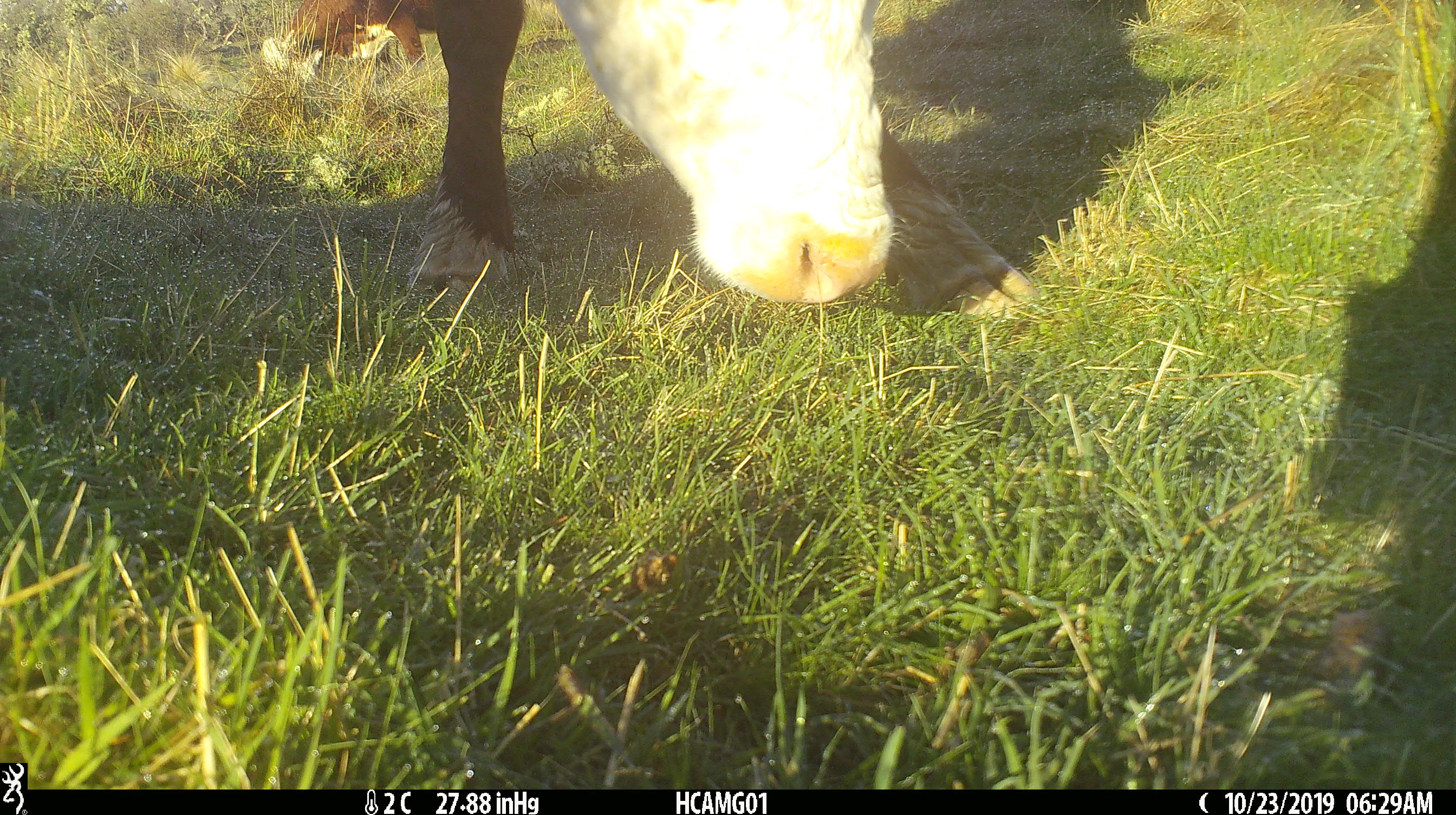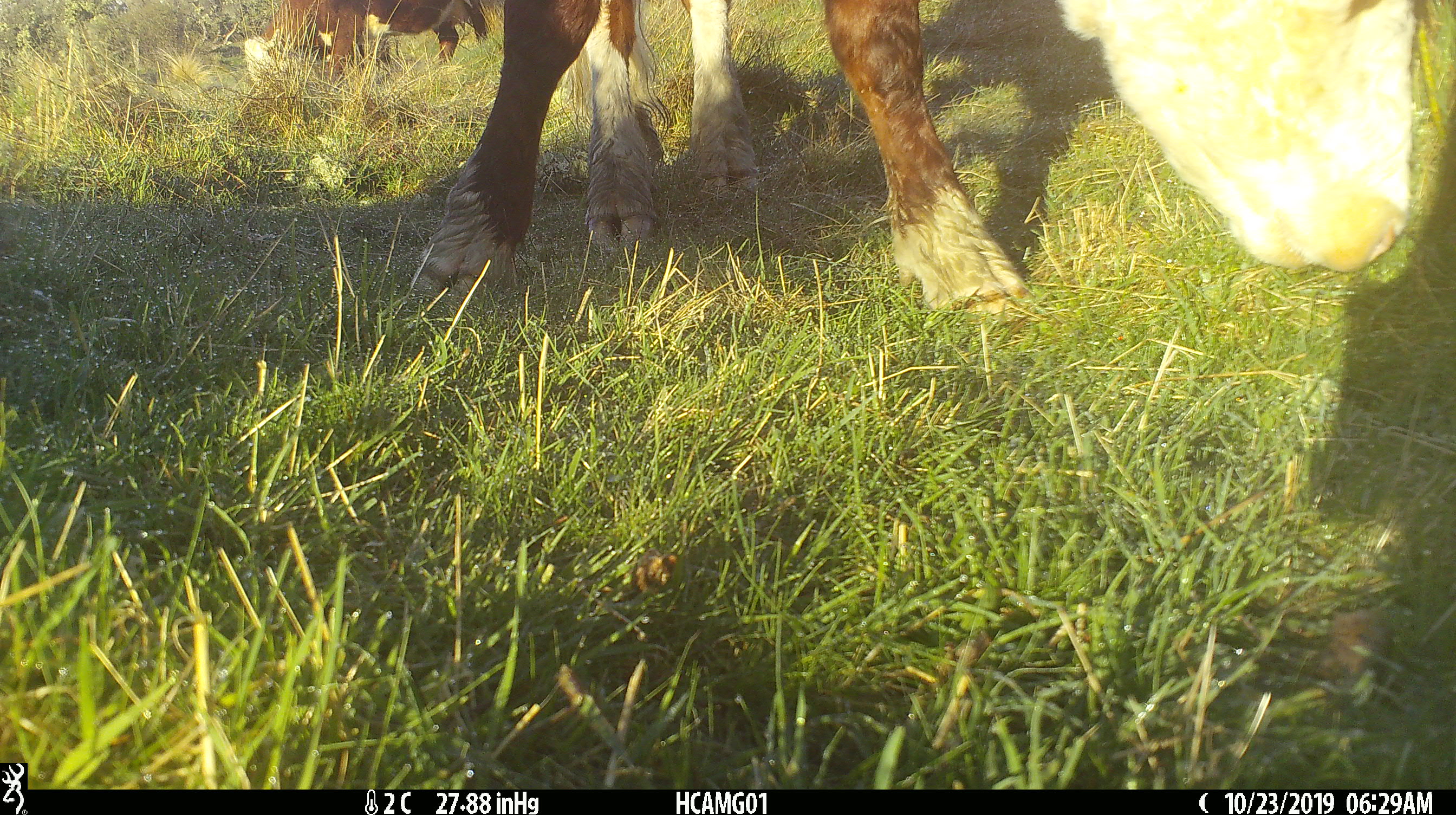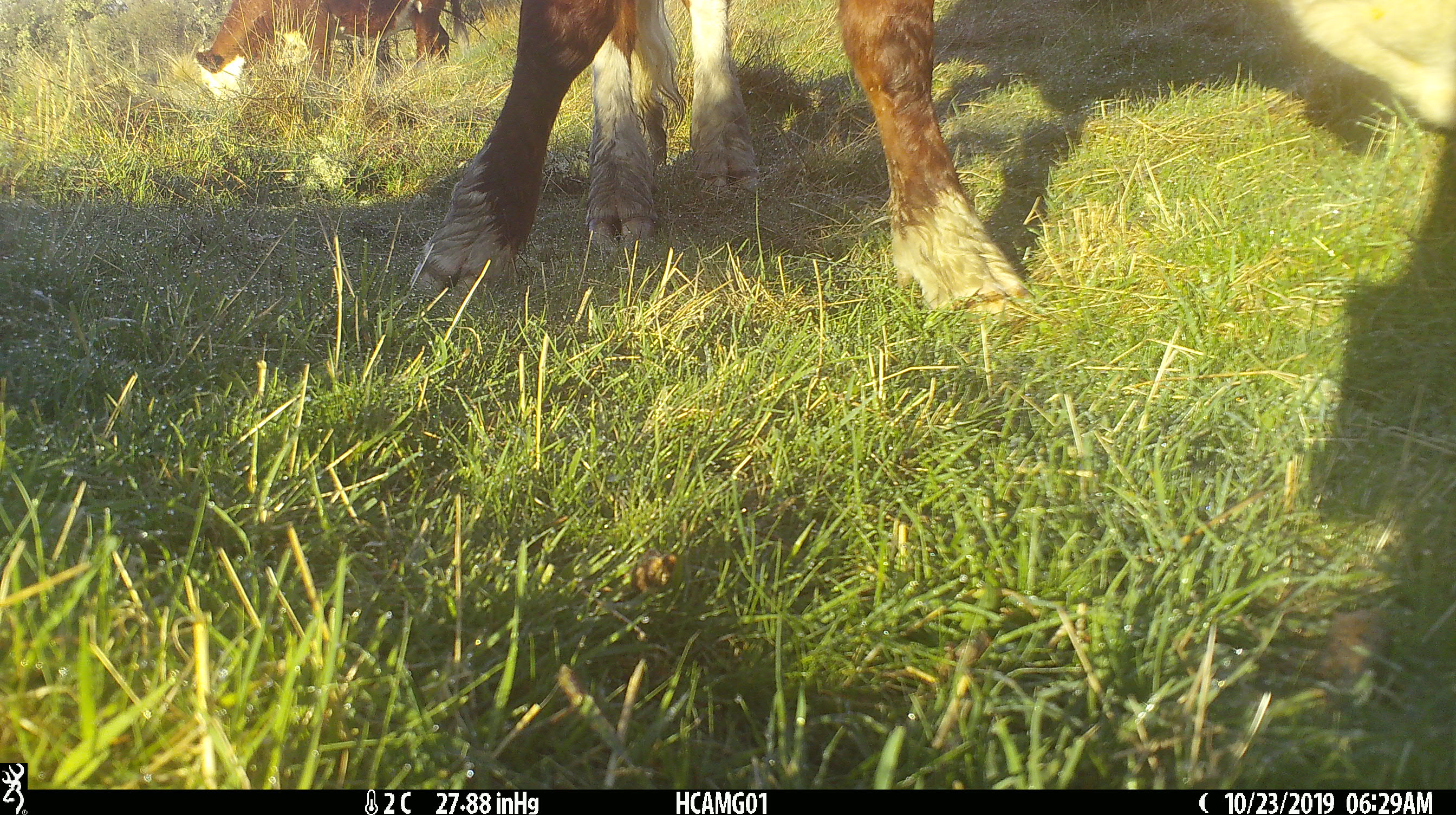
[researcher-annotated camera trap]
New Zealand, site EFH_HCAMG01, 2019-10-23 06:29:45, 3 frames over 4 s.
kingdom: Animalia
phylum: Chordata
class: Mammalia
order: Artiodactyla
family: Bovidae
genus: Bos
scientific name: Bos taurus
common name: domestic cow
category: cow